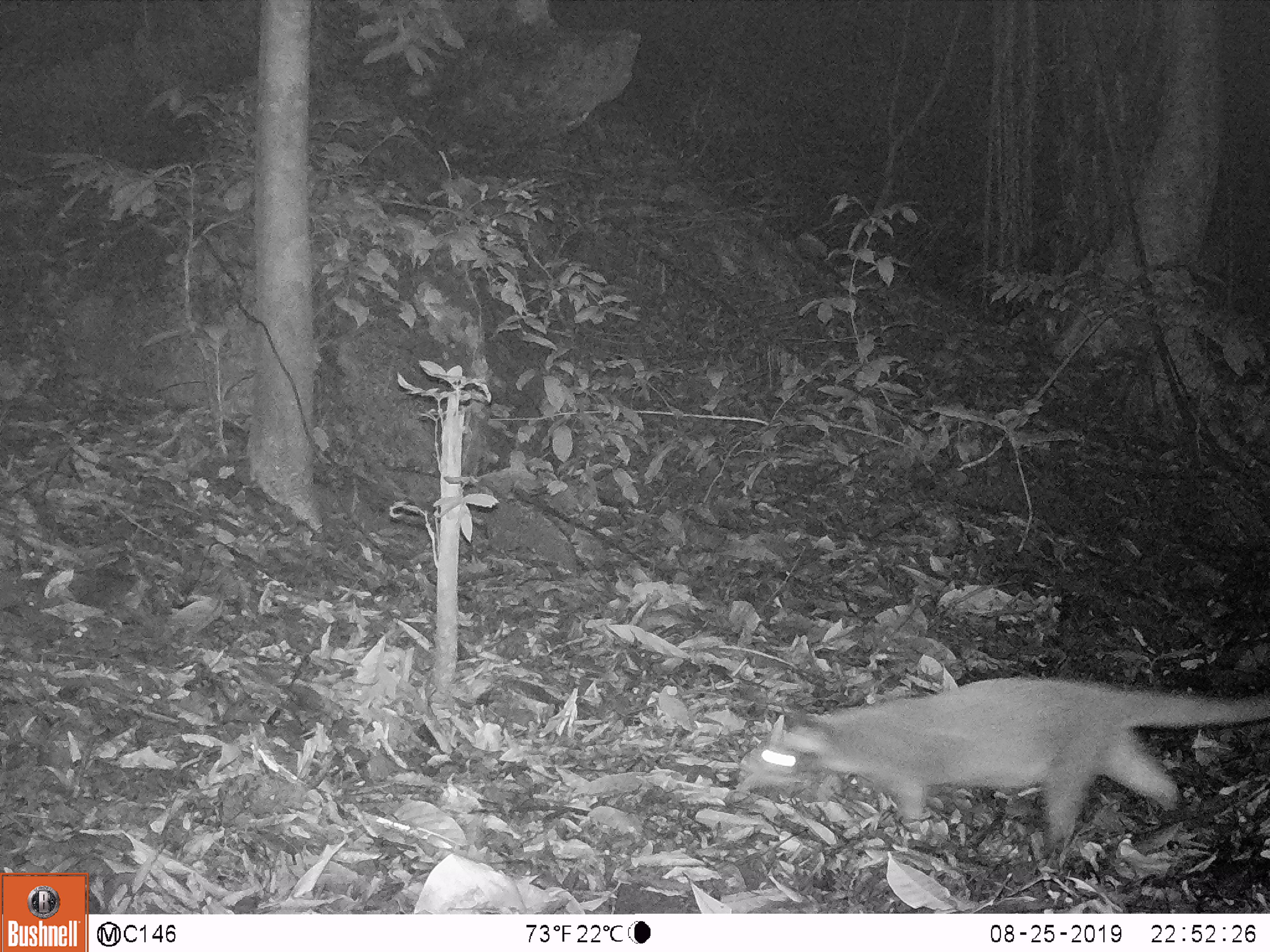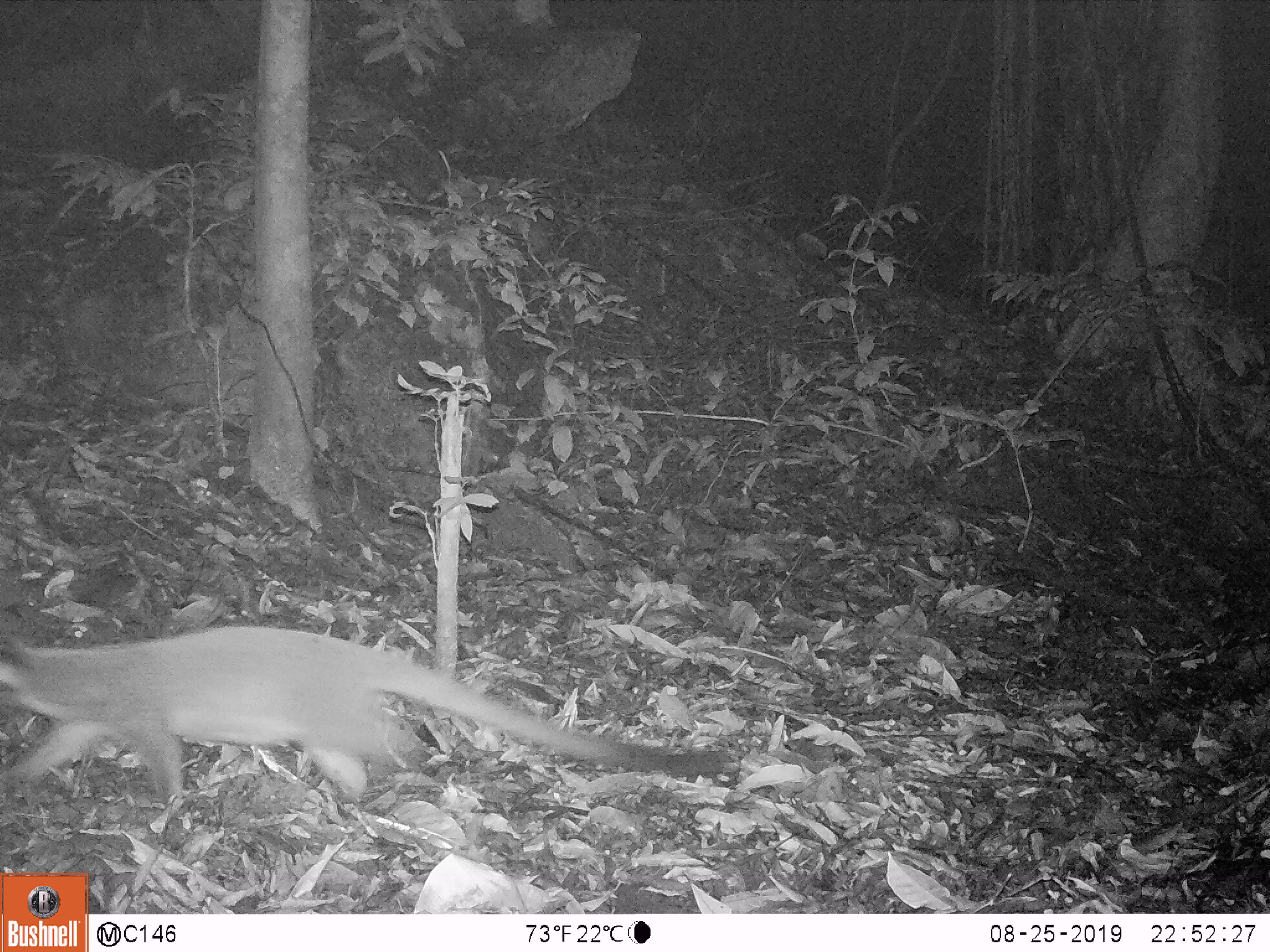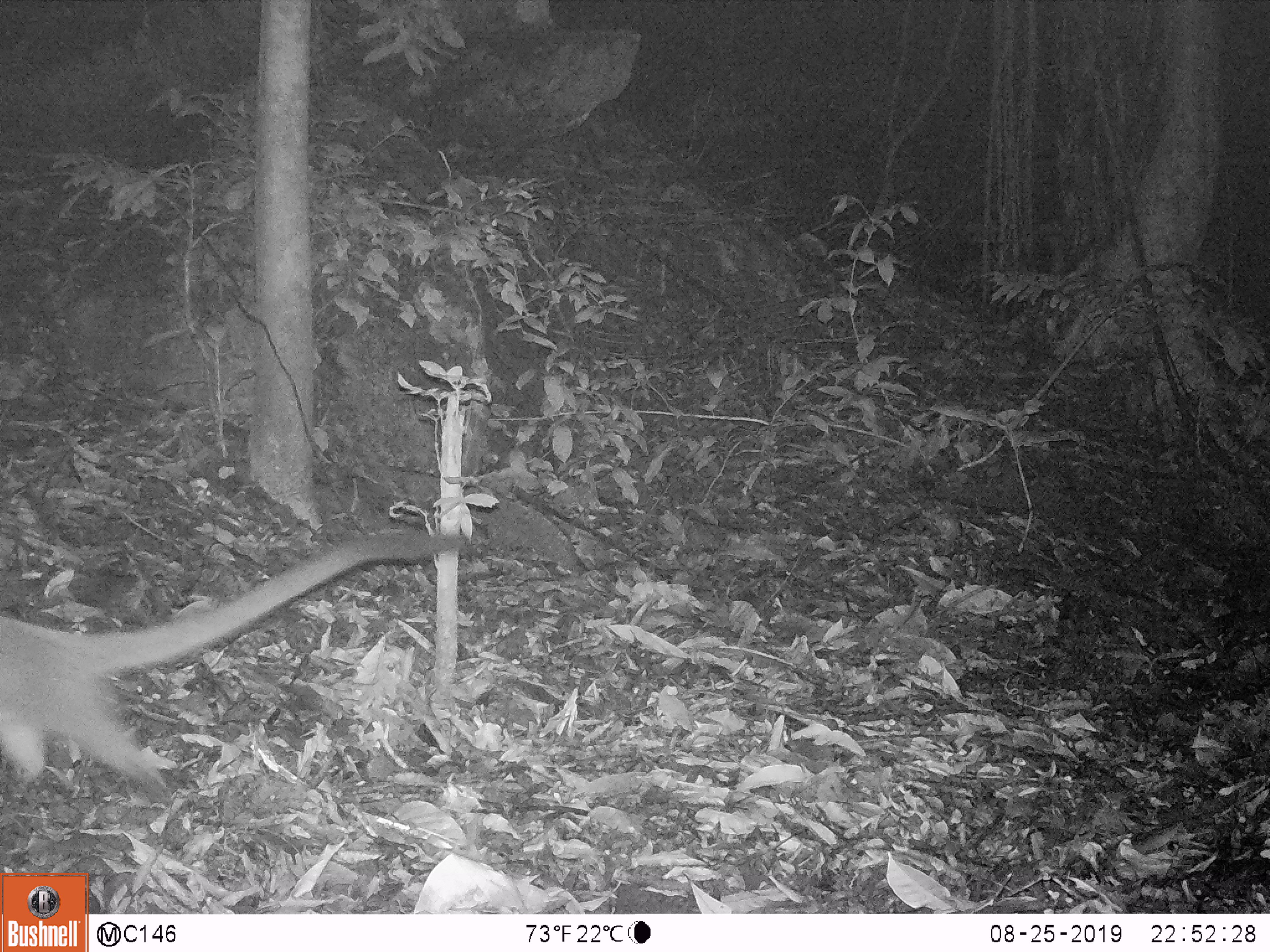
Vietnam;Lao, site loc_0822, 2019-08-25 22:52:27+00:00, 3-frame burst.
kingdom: Animalia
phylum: Chordata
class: Mammalia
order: Carnivora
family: Viverridae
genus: Paguma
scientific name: Paguma larvata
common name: masked palm civet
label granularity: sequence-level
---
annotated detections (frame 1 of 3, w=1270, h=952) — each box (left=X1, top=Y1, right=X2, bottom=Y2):
masked palm civet: (left=732, top=669, right=1270, bottom=854)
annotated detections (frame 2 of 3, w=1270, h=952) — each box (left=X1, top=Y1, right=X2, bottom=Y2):
masked palm civet: (left=0, top=620, right=740, bottom=831)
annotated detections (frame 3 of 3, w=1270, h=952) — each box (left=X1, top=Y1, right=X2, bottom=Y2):
masked palm civet: (left=0, top=525, right=478, bottom=811)